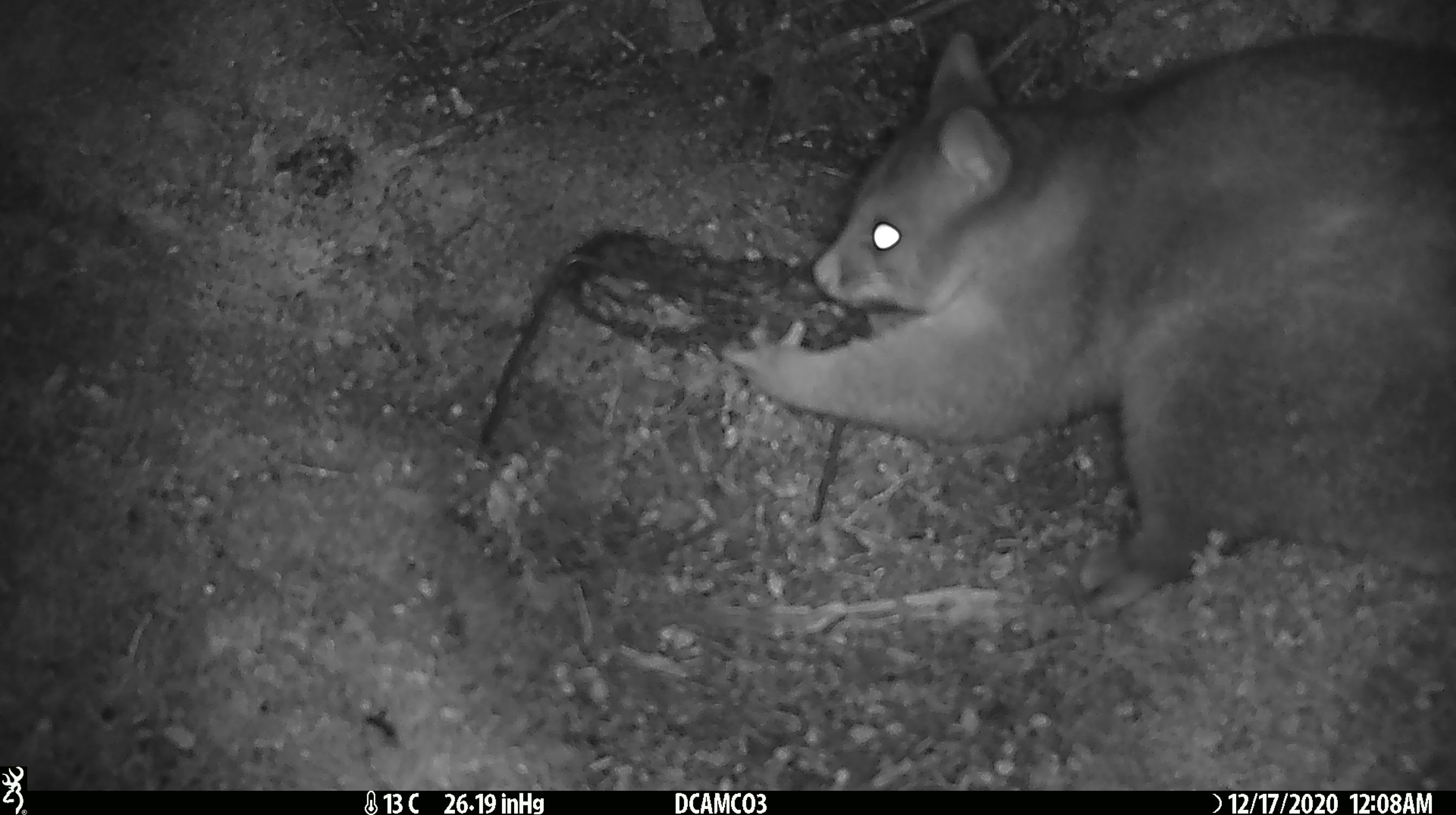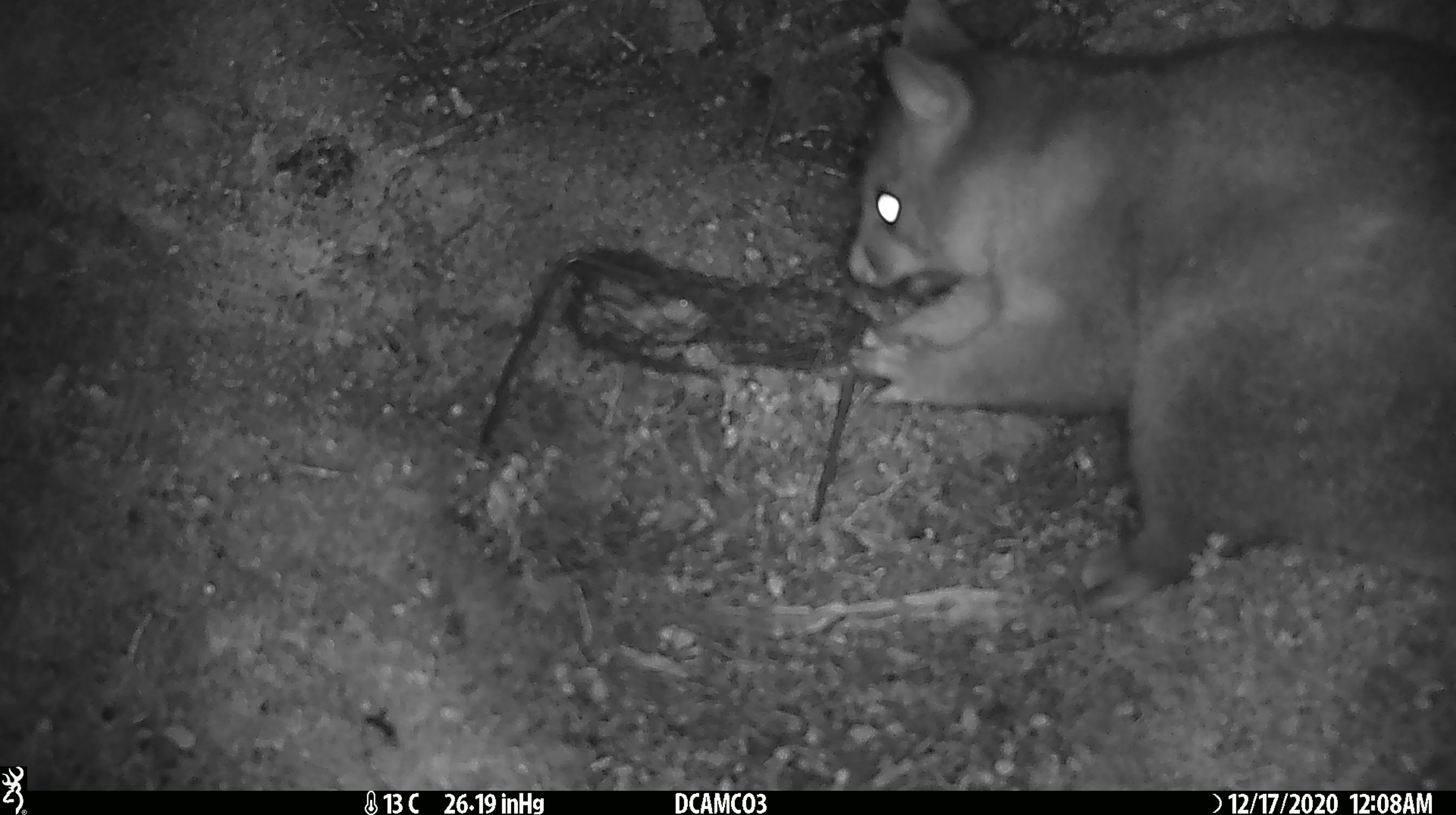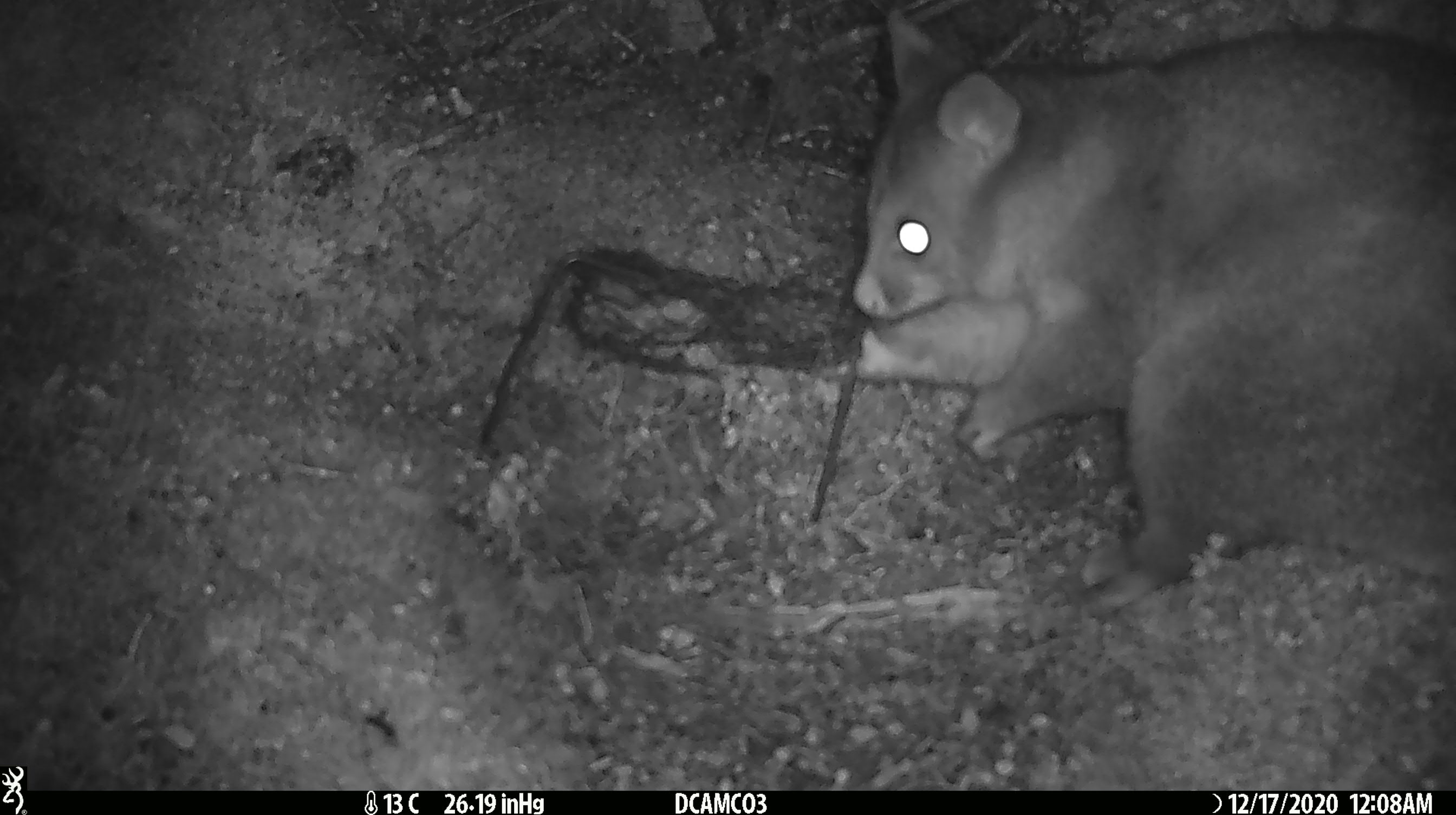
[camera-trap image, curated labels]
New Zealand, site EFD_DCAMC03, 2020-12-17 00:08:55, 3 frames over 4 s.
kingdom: Animalia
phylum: Chordata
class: Mammalia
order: Diprotodontia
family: Phalangeridae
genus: Trichosurus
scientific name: Trichosurus vulpecula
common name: common brushtail possum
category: possum